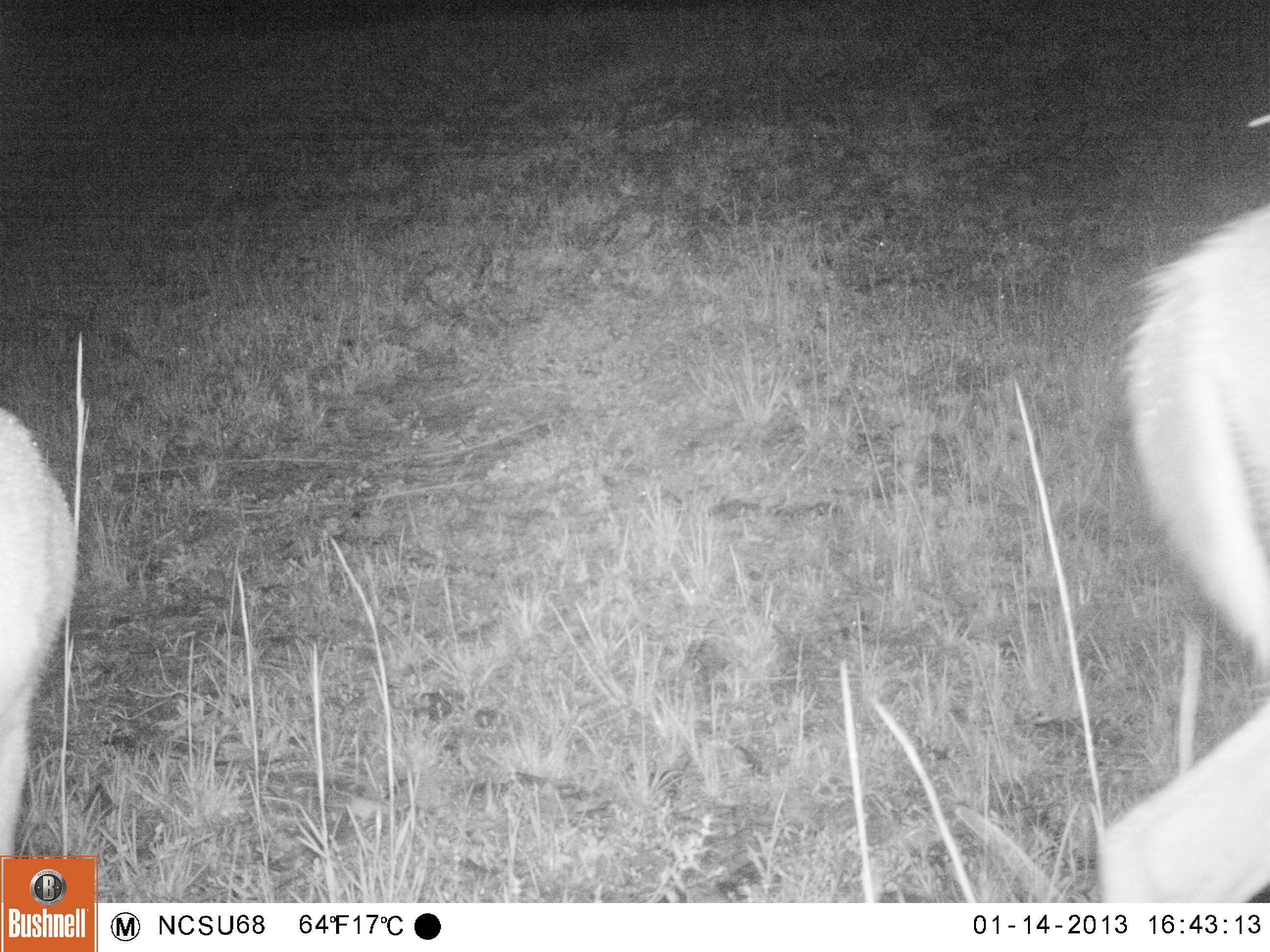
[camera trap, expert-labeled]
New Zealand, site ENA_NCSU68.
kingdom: Animalia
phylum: Chordata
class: Mammalia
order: Artiodactyla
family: Cervidae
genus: Odocoileus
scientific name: Odocoileus virginianus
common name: white-tailed deer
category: white tailed deer